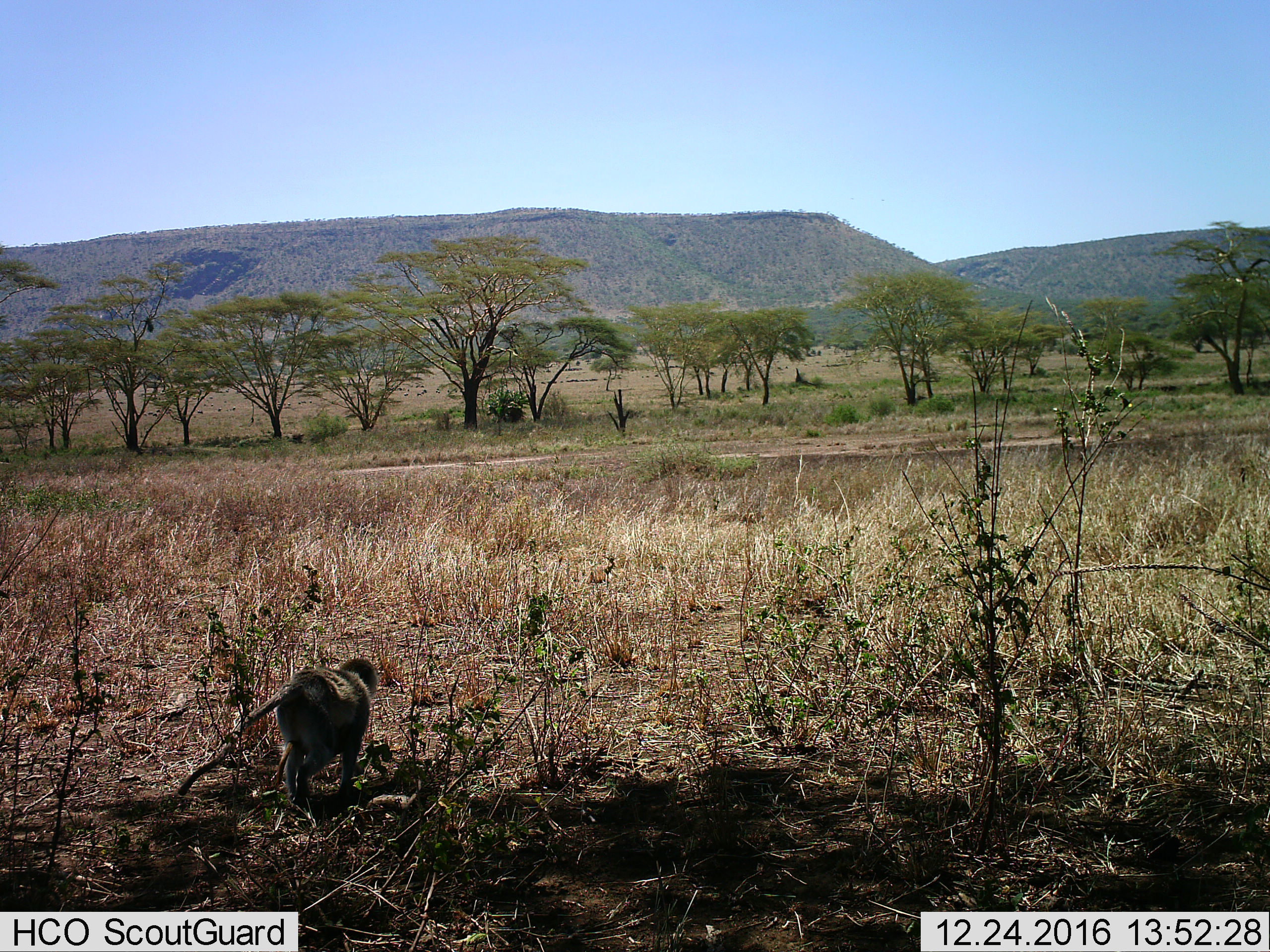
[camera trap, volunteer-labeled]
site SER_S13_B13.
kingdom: Animalia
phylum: Chordata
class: Mammalia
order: Primates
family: Cercopithecidae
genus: Chlorocebus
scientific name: Chlorocebus pygerythrus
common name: vervet monkey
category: monkeyvervet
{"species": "monkeyvervet (vervet monkey) (Chlorocebus pygerythrus)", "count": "1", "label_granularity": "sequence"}